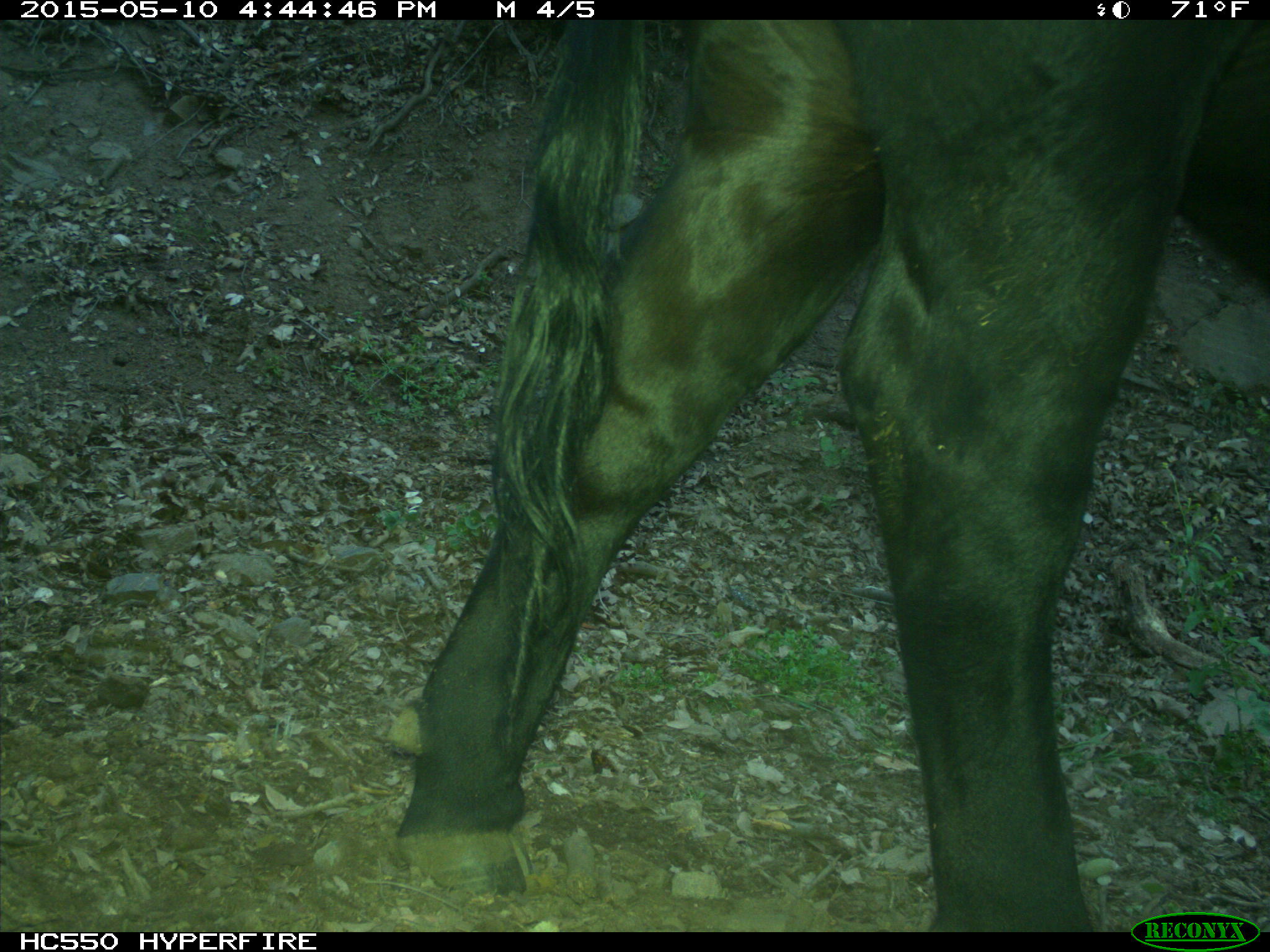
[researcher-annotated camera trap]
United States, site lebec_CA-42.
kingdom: Animalia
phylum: Chordata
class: Mammalia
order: Artiodactyla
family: Bovidae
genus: Bos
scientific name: Bos taurus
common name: domestic cow